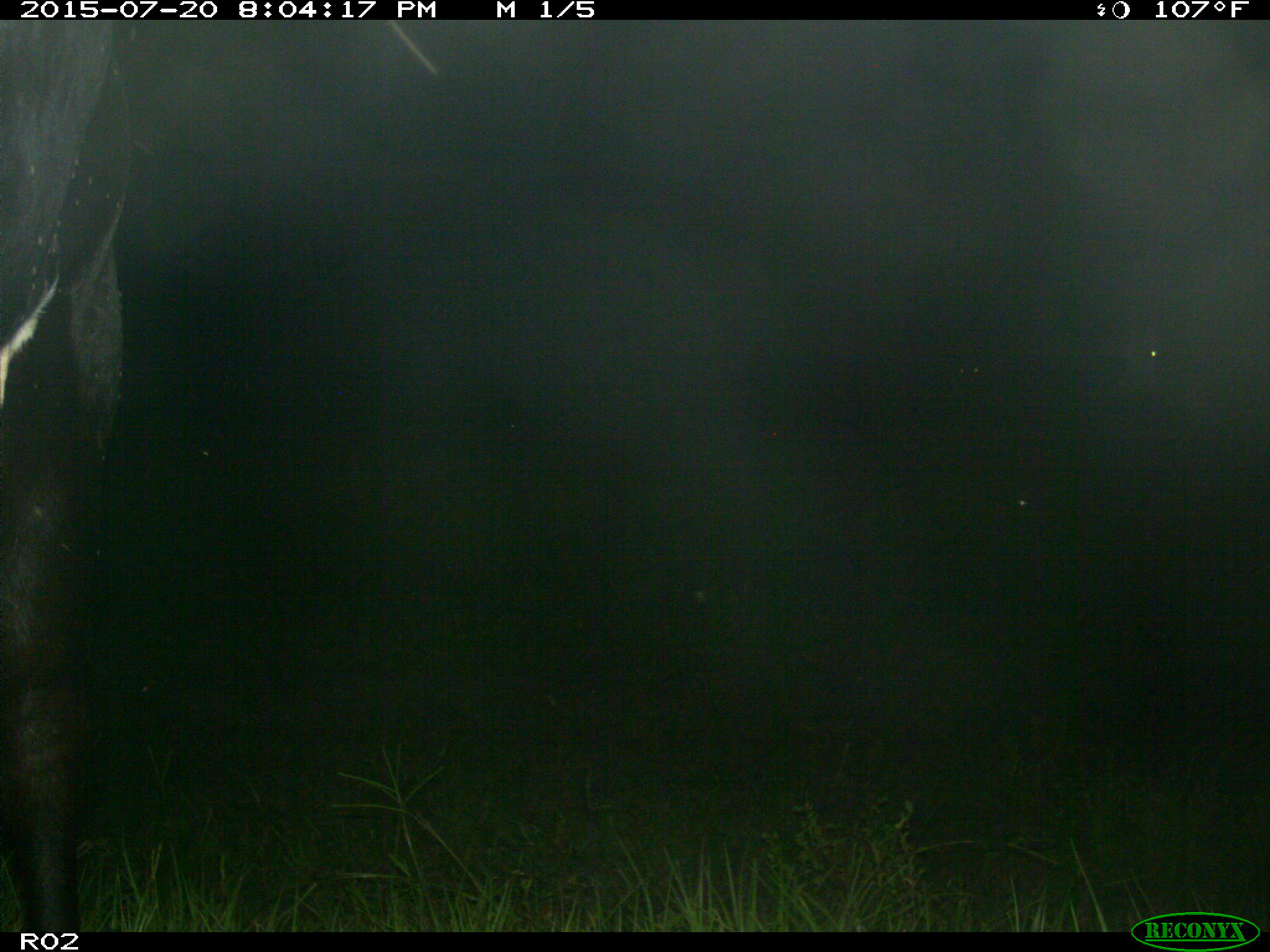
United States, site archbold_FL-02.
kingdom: Animalia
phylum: Chordata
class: Mammalia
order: Artiodactyla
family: Bovidae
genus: Bos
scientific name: Bos taurus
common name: domestic cow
Bos taurus (domestic cow).